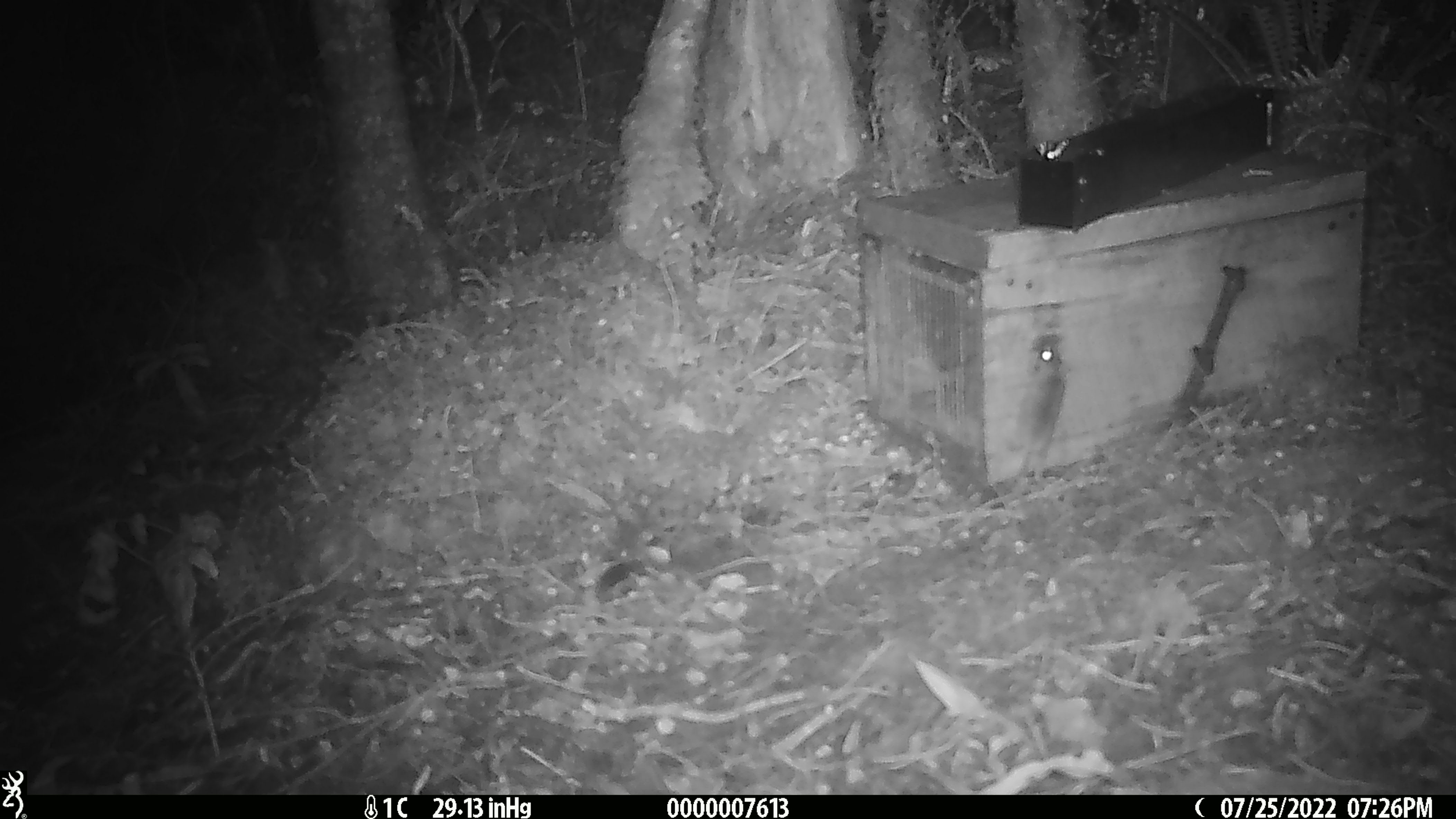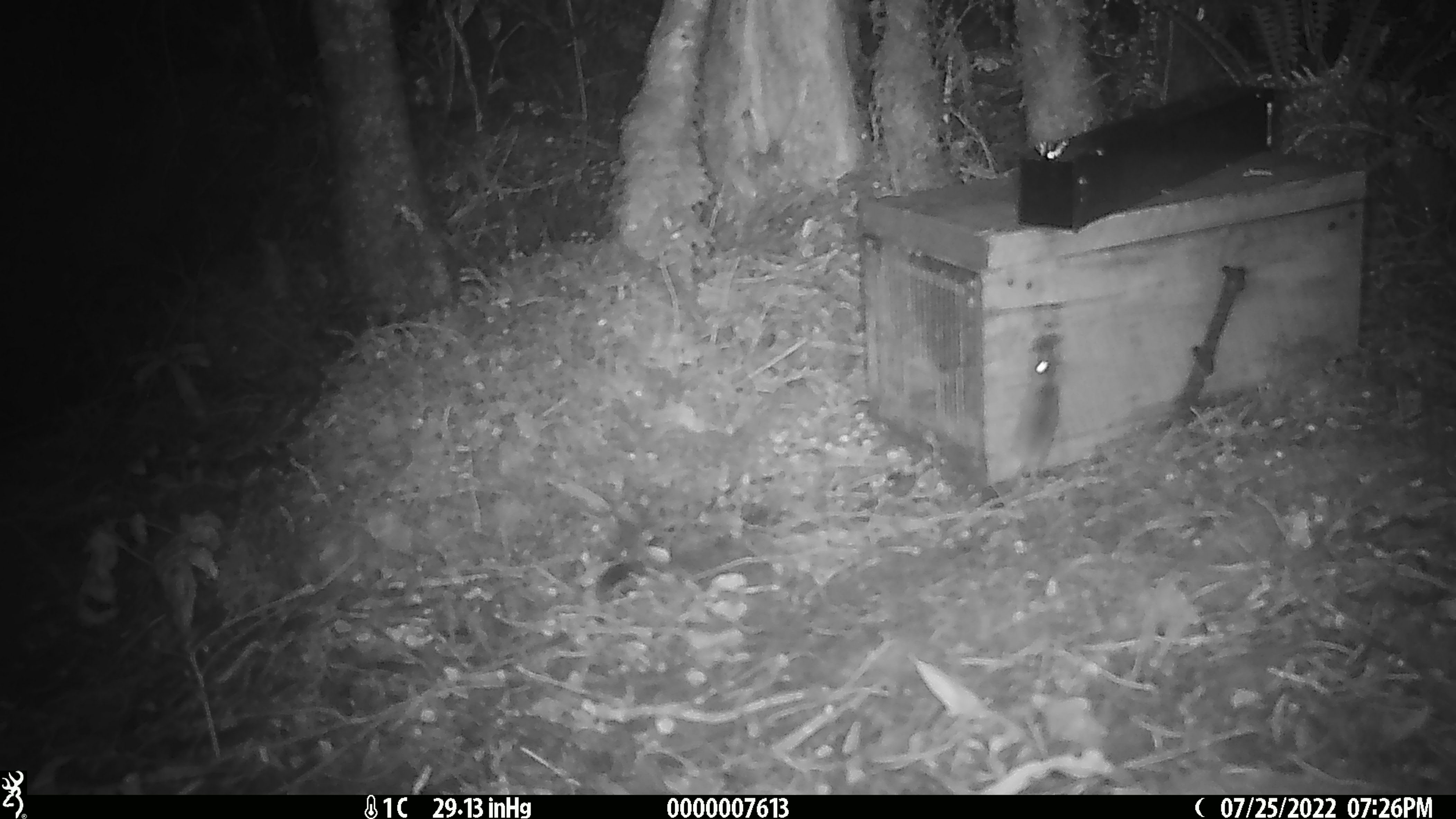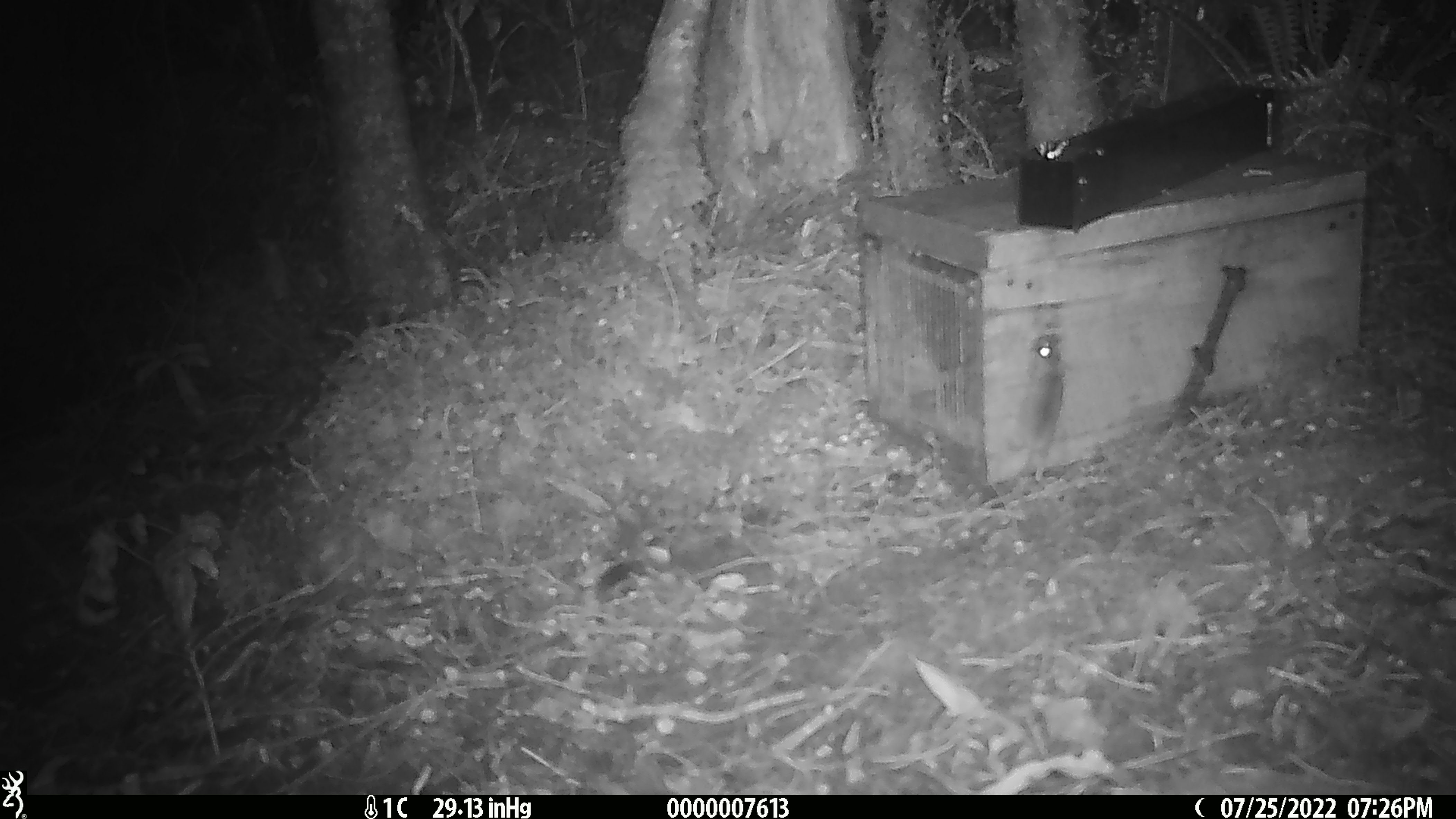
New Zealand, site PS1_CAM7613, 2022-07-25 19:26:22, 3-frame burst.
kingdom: Animalia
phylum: Chordata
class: Mammalia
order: Rodentia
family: Muridae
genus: Mus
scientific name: Mus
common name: mouse